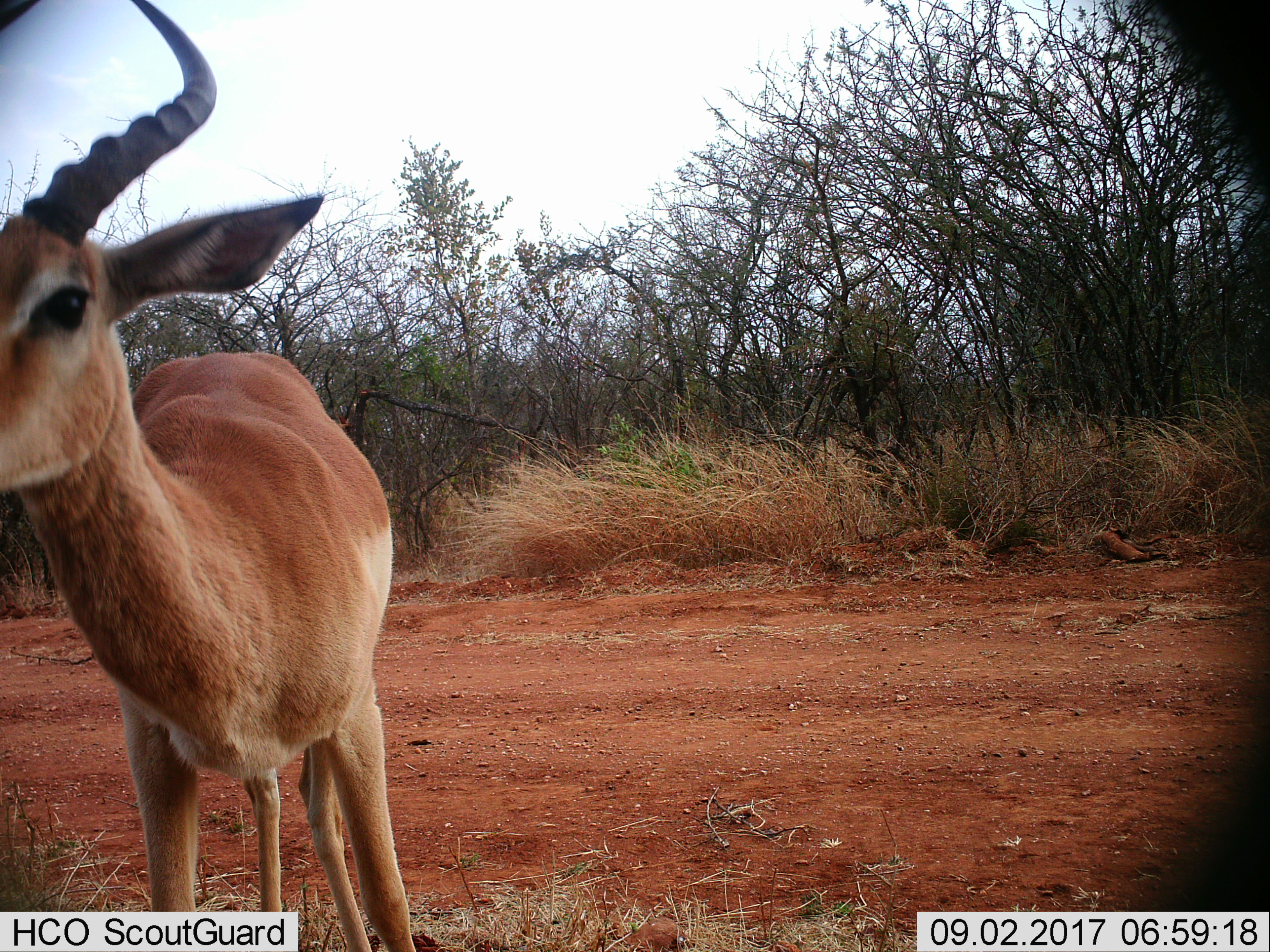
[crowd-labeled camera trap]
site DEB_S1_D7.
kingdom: Animalia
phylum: Chordata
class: Mammalia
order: Artiodactyla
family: Bovidae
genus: Aepyceros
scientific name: Aepyceros melampus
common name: impala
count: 1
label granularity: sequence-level